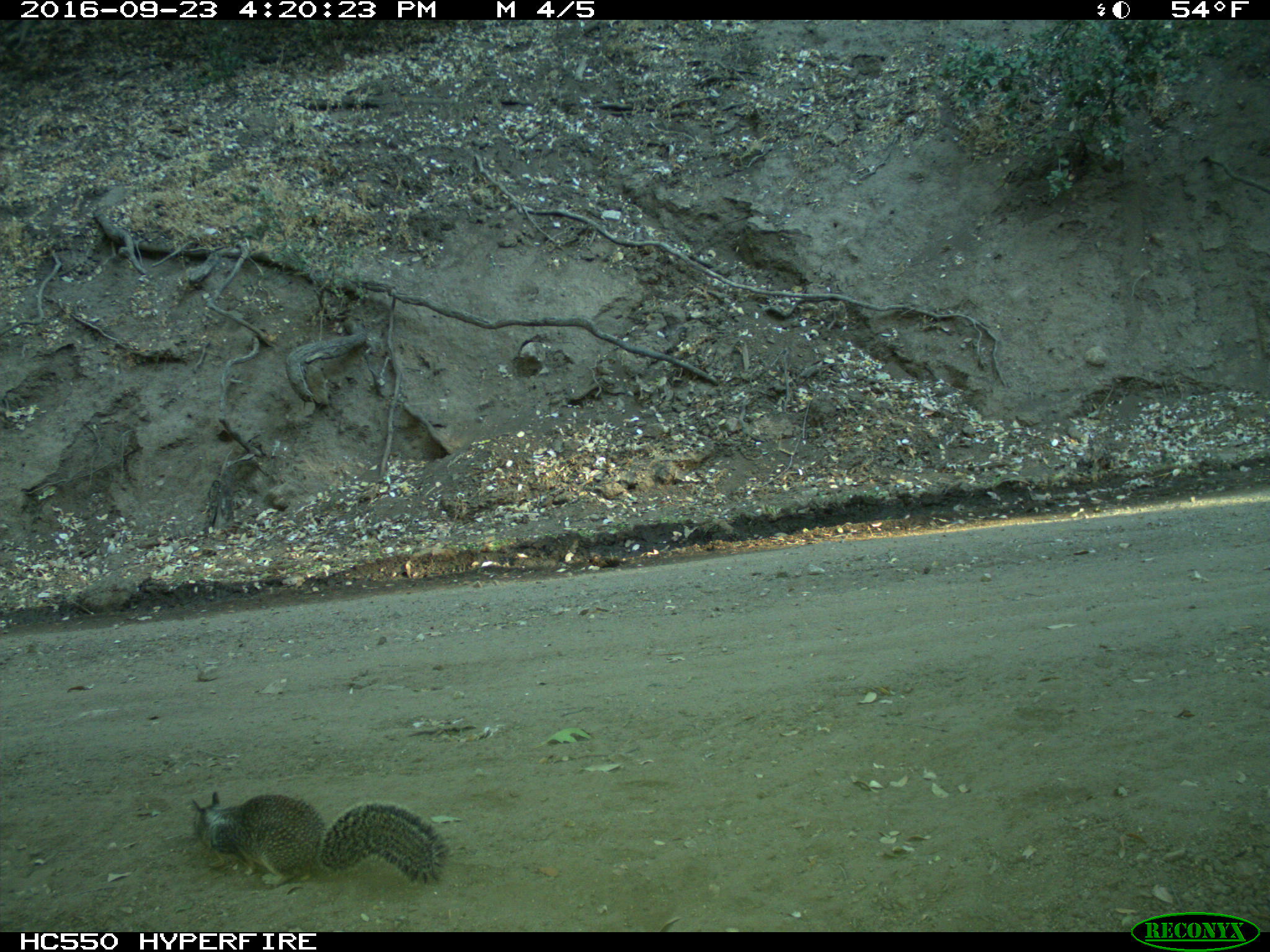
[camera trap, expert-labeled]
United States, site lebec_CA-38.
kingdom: Animalia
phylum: Chordata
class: Mammalia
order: Rodentia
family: Sciuridae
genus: Otospermophilus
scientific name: Otospermophilus beecheyi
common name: california ground squirrel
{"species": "Otospermophilus beecheyi (california ground squirrel)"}